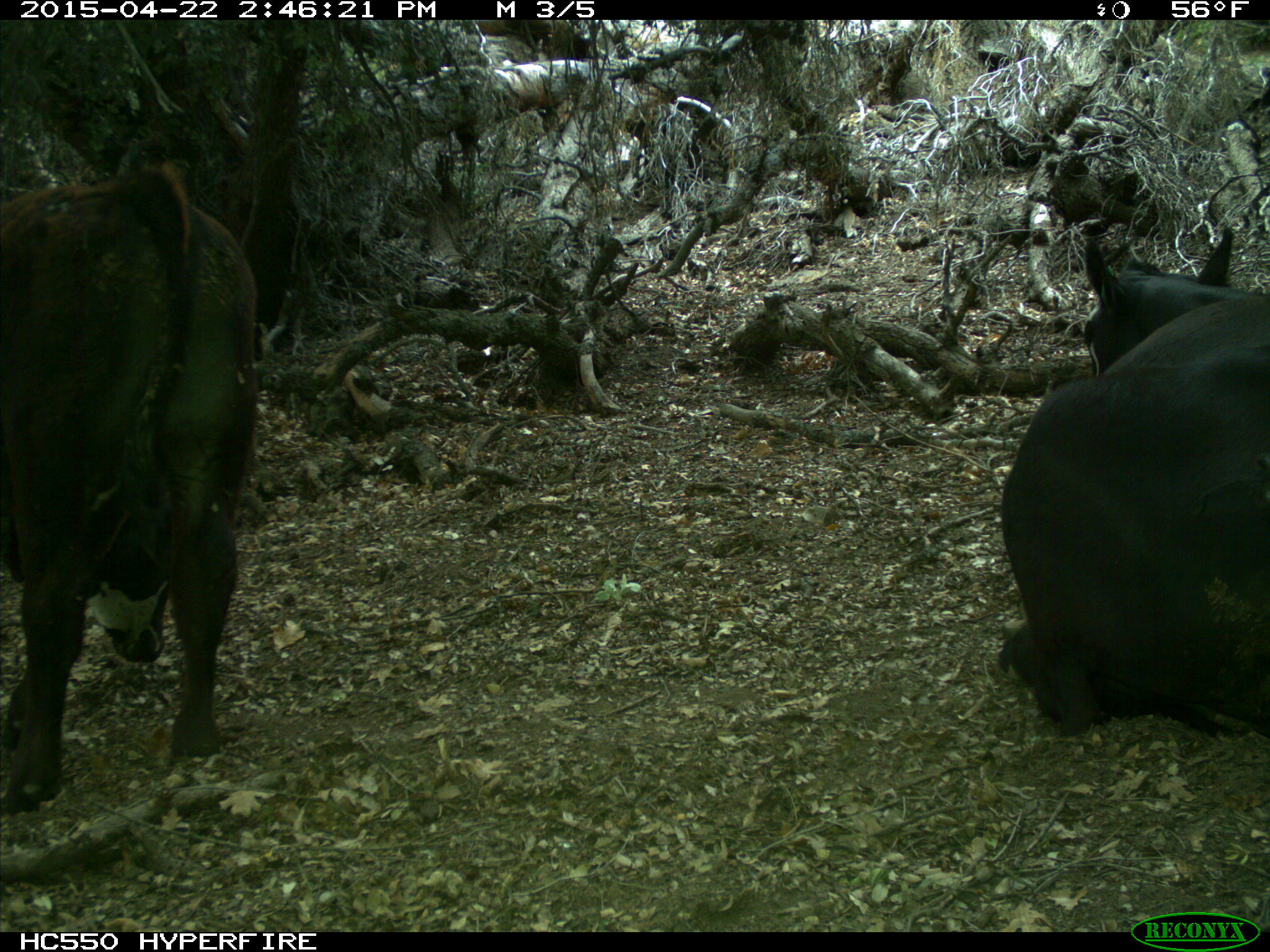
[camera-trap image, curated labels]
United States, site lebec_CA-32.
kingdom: Animalia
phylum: Chordata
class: Mammalia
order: Artiodactyla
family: Bovidae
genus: Bos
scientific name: Bos taurus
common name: domestic cow